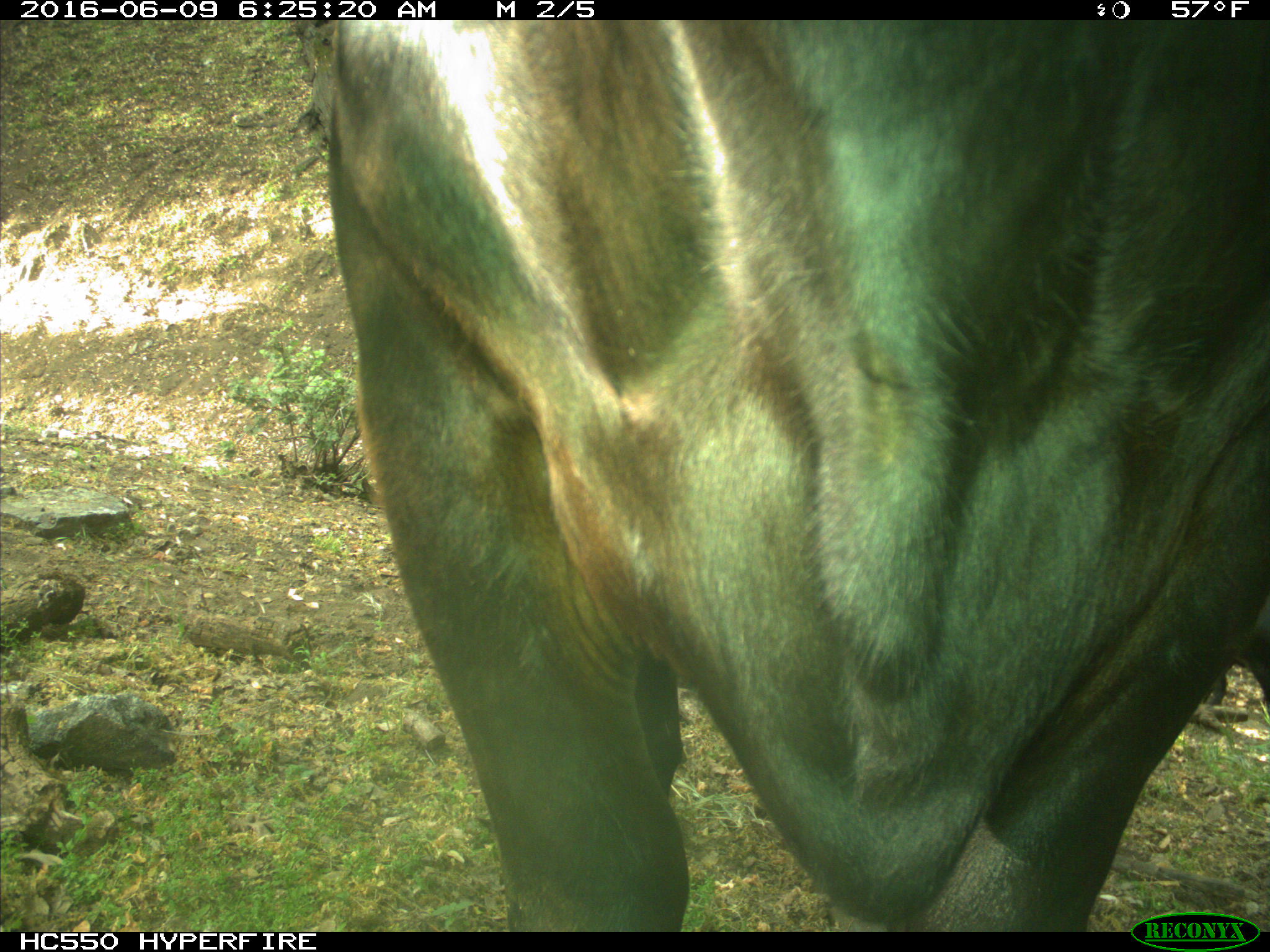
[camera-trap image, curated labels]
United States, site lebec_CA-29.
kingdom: Animalia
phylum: Chordata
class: Mammalia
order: Artiodactyla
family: Bovidae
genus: Bos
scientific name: Bos taurus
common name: domestic cow